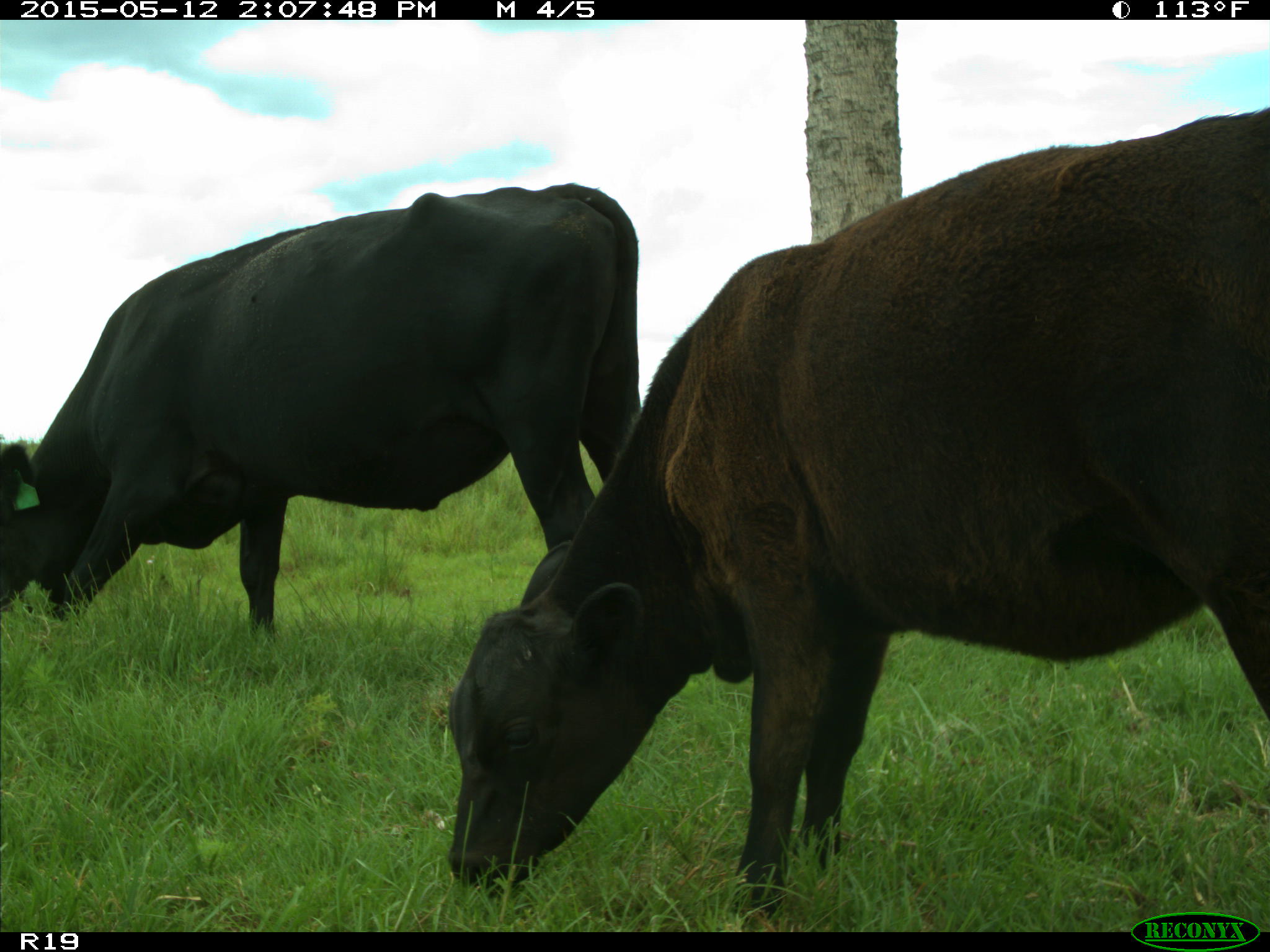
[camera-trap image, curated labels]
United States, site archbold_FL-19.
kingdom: Animalia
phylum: Chordata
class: Mammalia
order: Artiodactyla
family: Bovidae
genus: Bos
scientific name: Bos taurus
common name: domestic cow